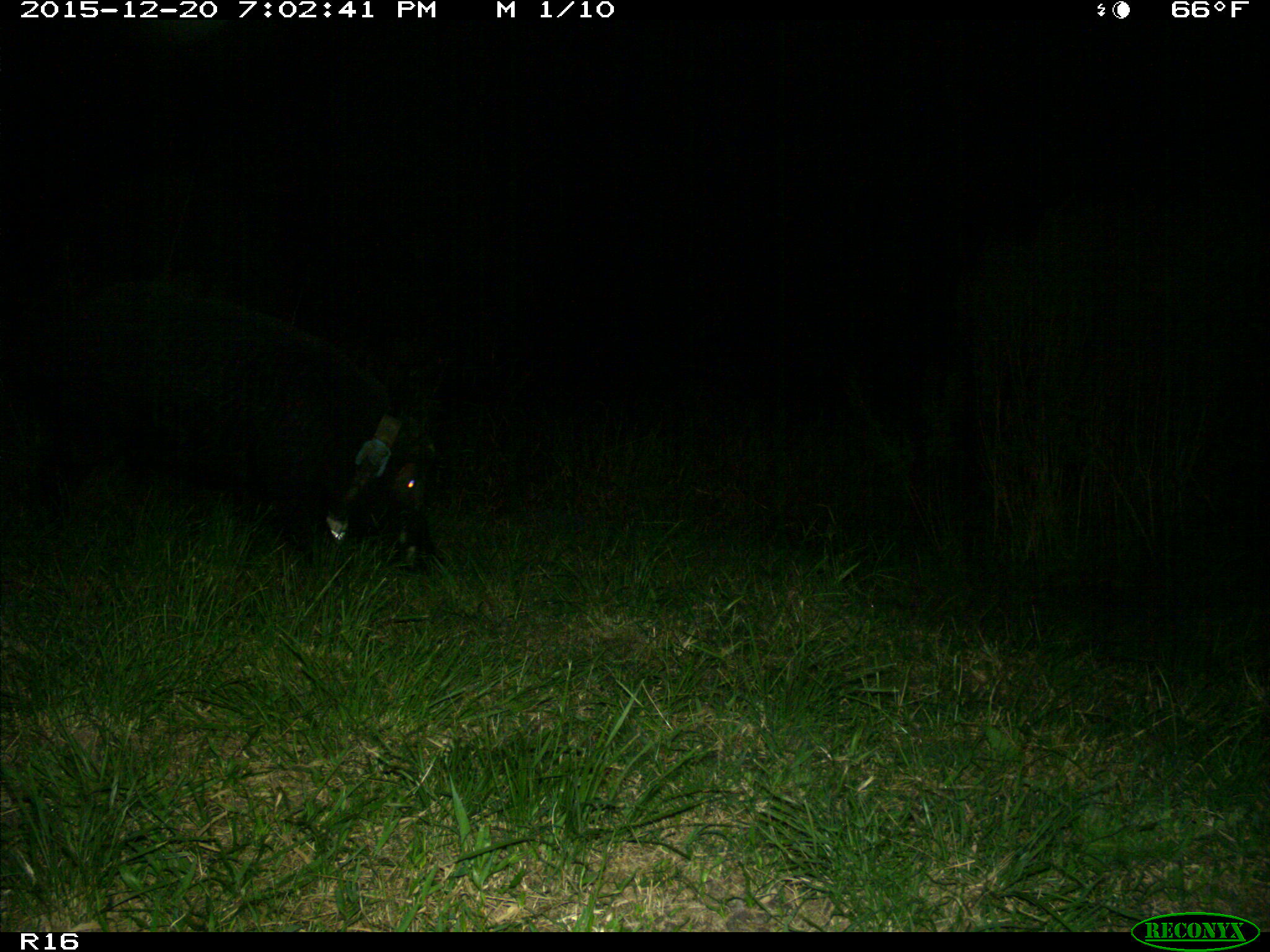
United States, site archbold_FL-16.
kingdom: Animalia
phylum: Chordata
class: Mammalia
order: Artiodactyla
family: Suidae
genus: Sus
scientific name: Sus scrofa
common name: wild boar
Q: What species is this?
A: Sus scrofa (wild boar).